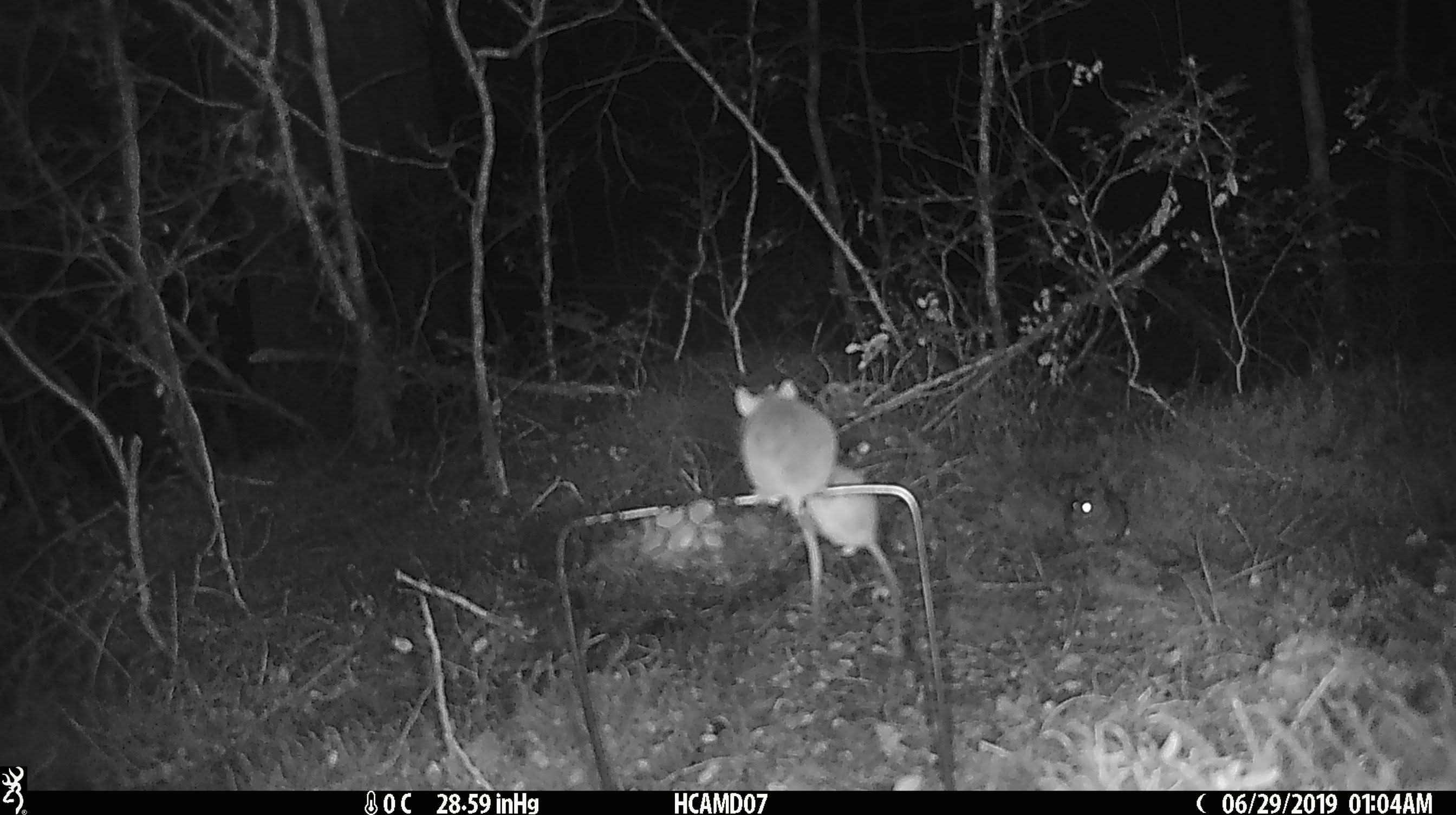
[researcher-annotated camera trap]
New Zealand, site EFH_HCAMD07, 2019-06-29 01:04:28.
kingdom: Animalia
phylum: Chordata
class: Mammalia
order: Rodentia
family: Muridae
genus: Mus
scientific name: Mus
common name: mouse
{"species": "mouse (Mus)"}